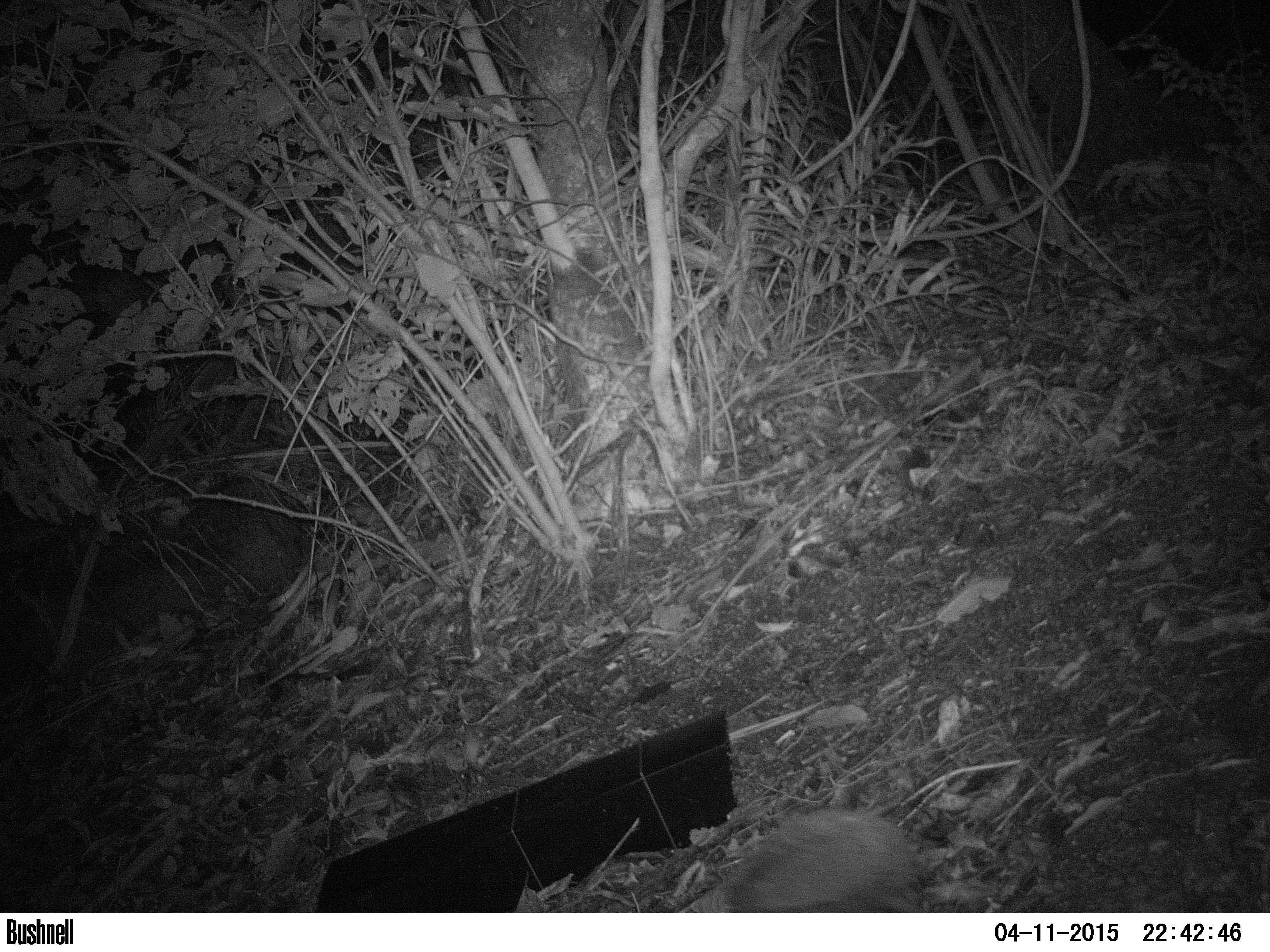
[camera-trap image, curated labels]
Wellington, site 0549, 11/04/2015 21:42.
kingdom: Animalia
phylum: Chordata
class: Mammalia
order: Eulipotyphla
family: Erinaceidae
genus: Erinaceus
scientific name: Erinaceus europaeus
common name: hedgehog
Hedgehog (Erinaceus europaeus).